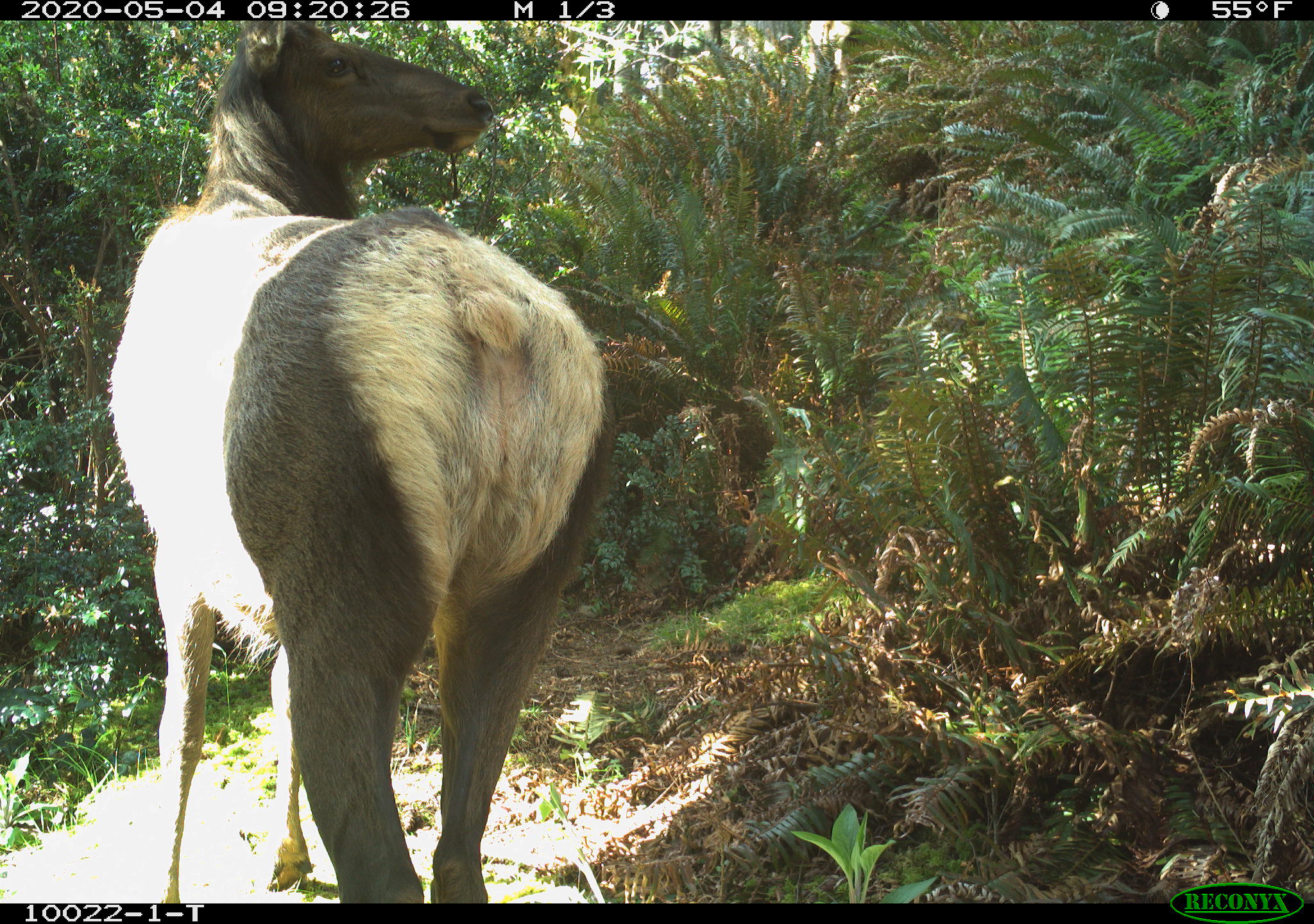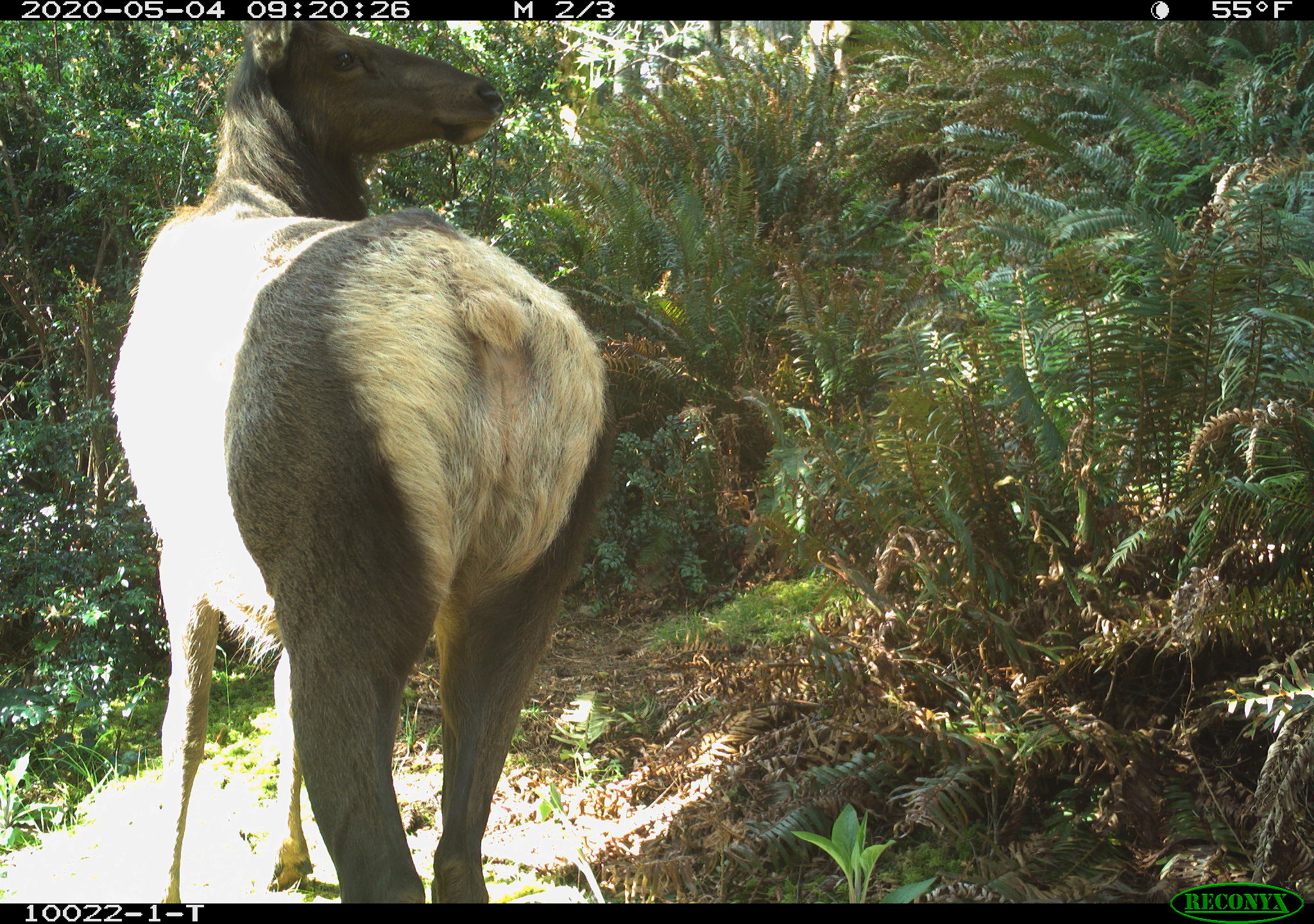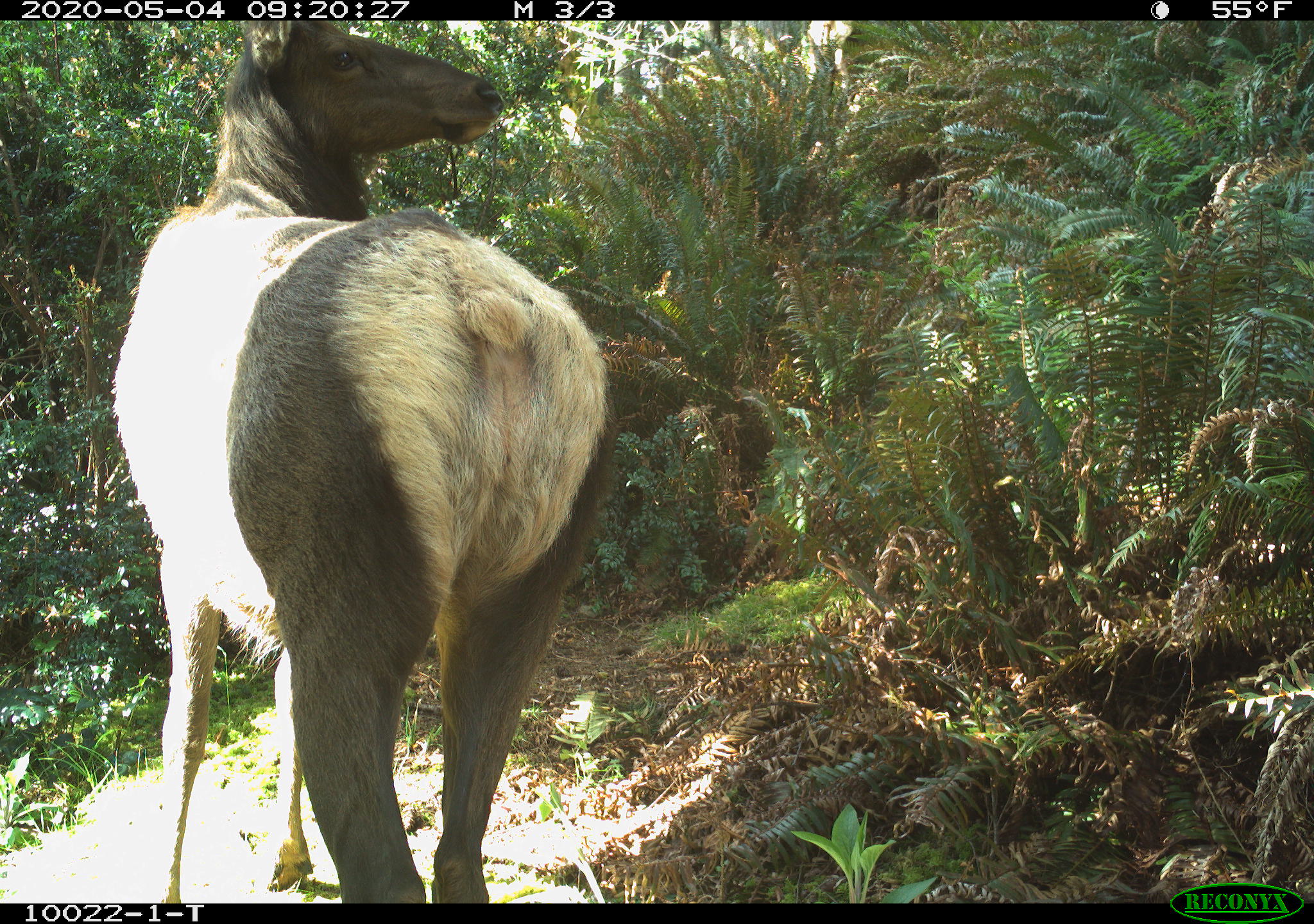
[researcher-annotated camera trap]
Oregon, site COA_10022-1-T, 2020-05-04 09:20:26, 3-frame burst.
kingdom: Animalia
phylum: Chordata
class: Mammalia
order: Artiodactyla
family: Cervidae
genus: Cervus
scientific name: Cervus canadensis roosevelti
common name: roosevelt elk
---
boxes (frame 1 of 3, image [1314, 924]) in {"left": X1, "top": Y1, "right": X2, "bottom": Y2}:
roosevelt elk: {"left": 93, "top": 24, "right": 623, "bottom": 890}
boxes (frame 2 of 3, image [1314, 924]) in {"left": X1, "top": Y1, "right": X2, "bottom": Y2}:
roosevelt elk: {"left": 93, "top": 24, "right": 619, "bottom": 888}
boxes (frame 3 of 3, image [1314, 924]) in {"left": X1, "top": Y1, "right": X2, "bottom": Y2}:
roosevelt elk: {"left": 106, "top": 28, "right": 629, "bottom": 888}